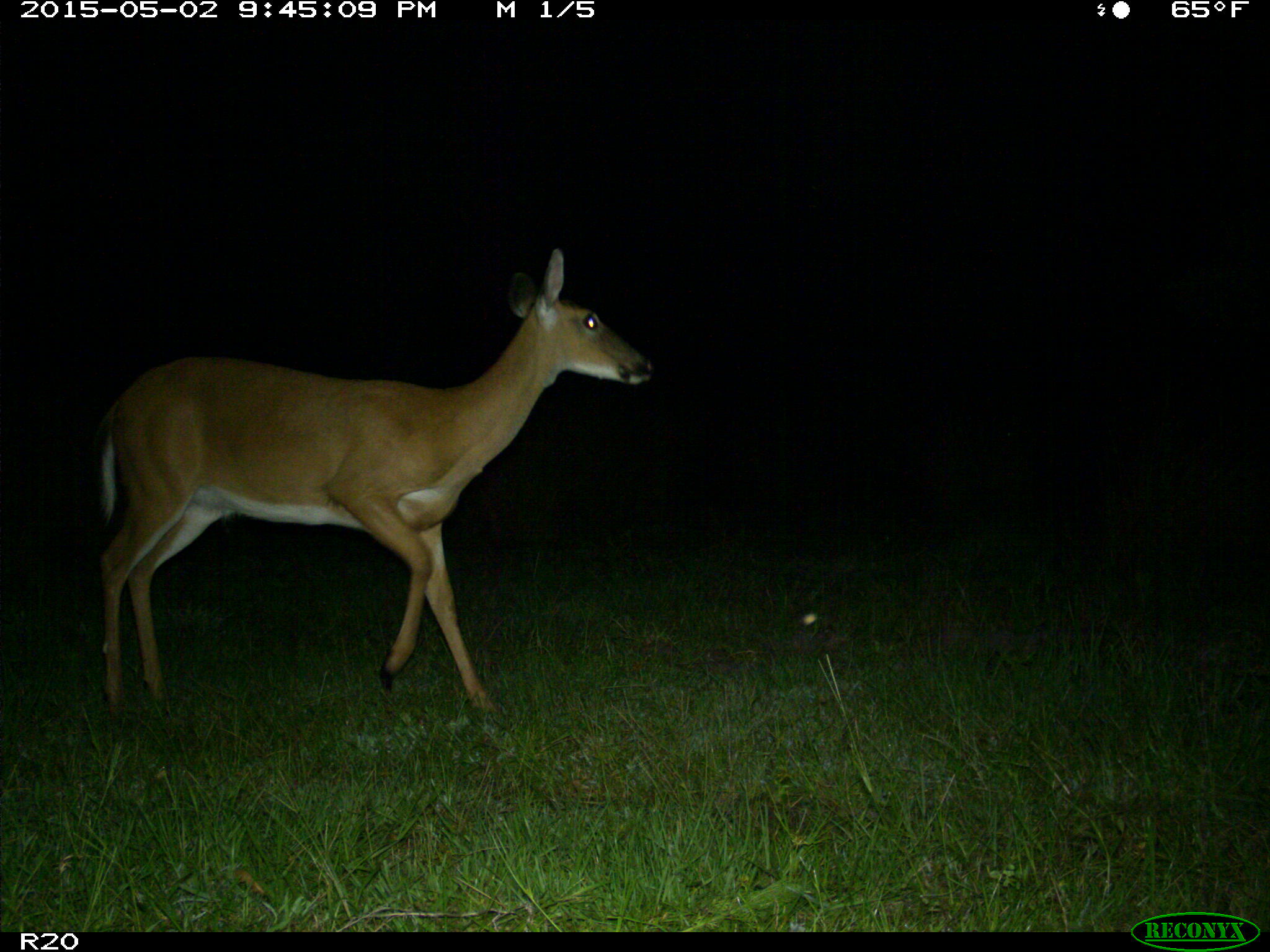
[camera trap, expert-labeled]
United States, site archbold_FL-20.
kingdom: Animalia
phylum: Chordata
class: Mammalia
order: Artiodactyla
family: Cervidae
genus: Odocoileus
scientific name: Odocoileus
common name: deer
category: unidentified deer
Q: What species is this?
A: Unidentified deer (deer) (Odocoileus).